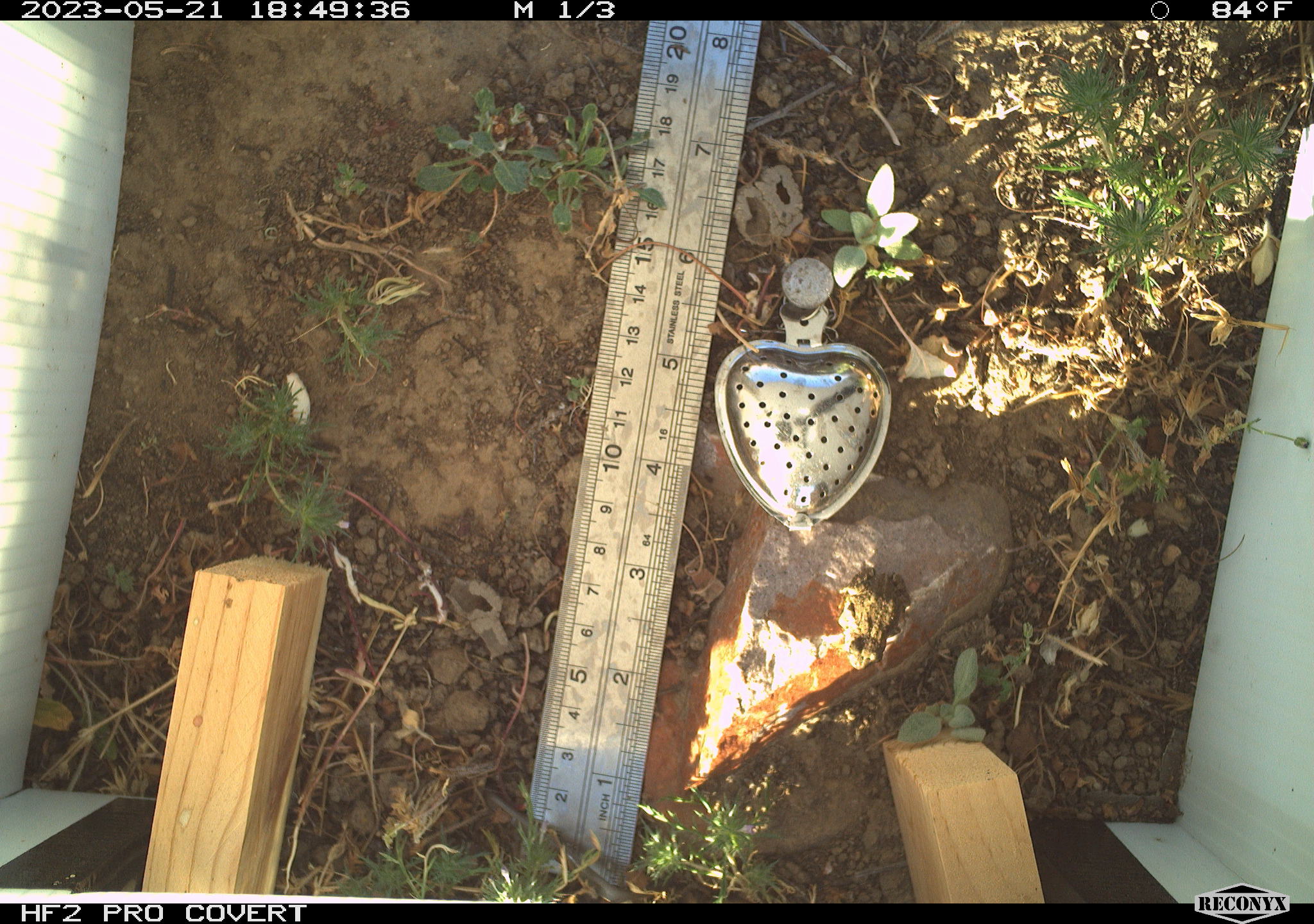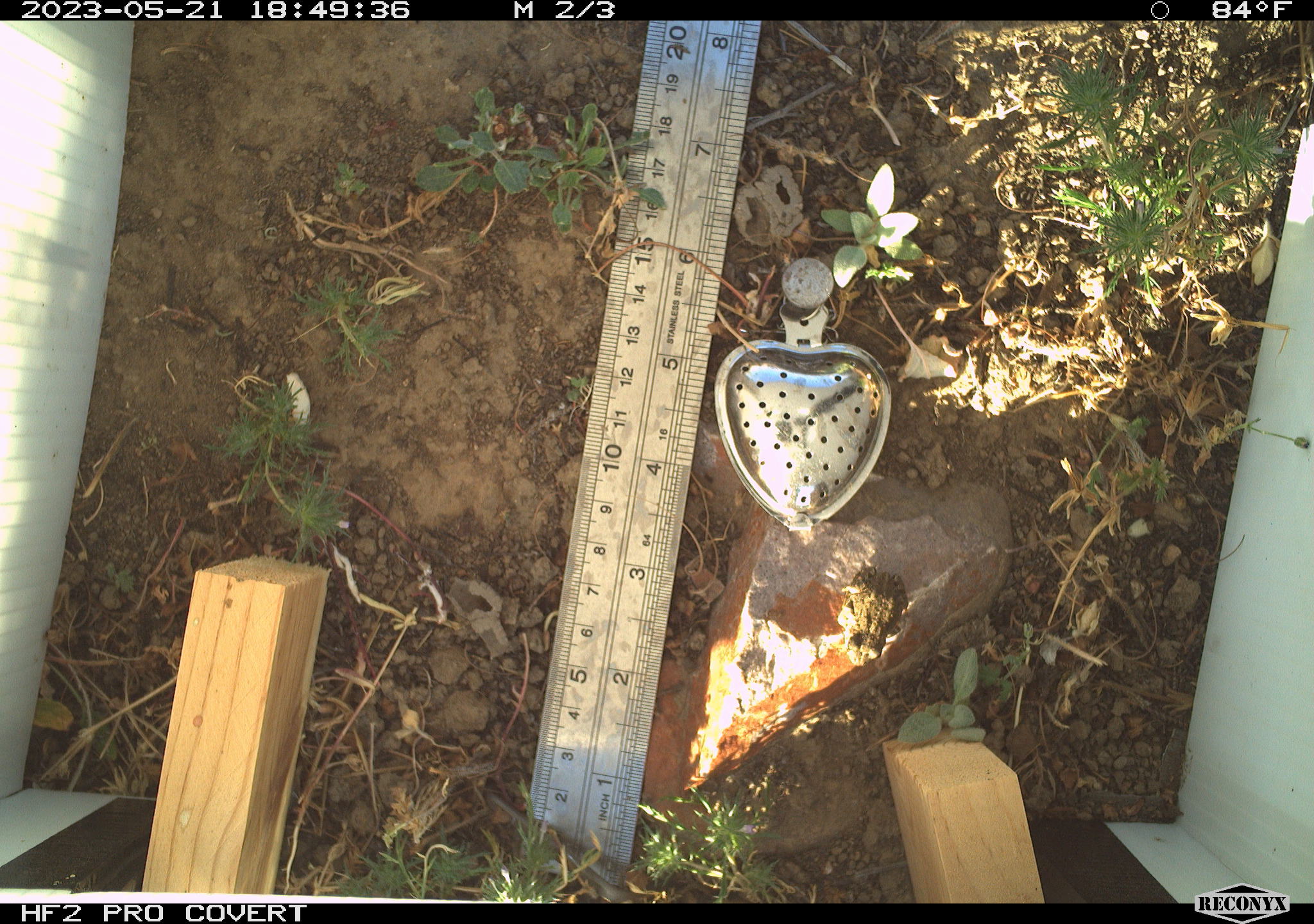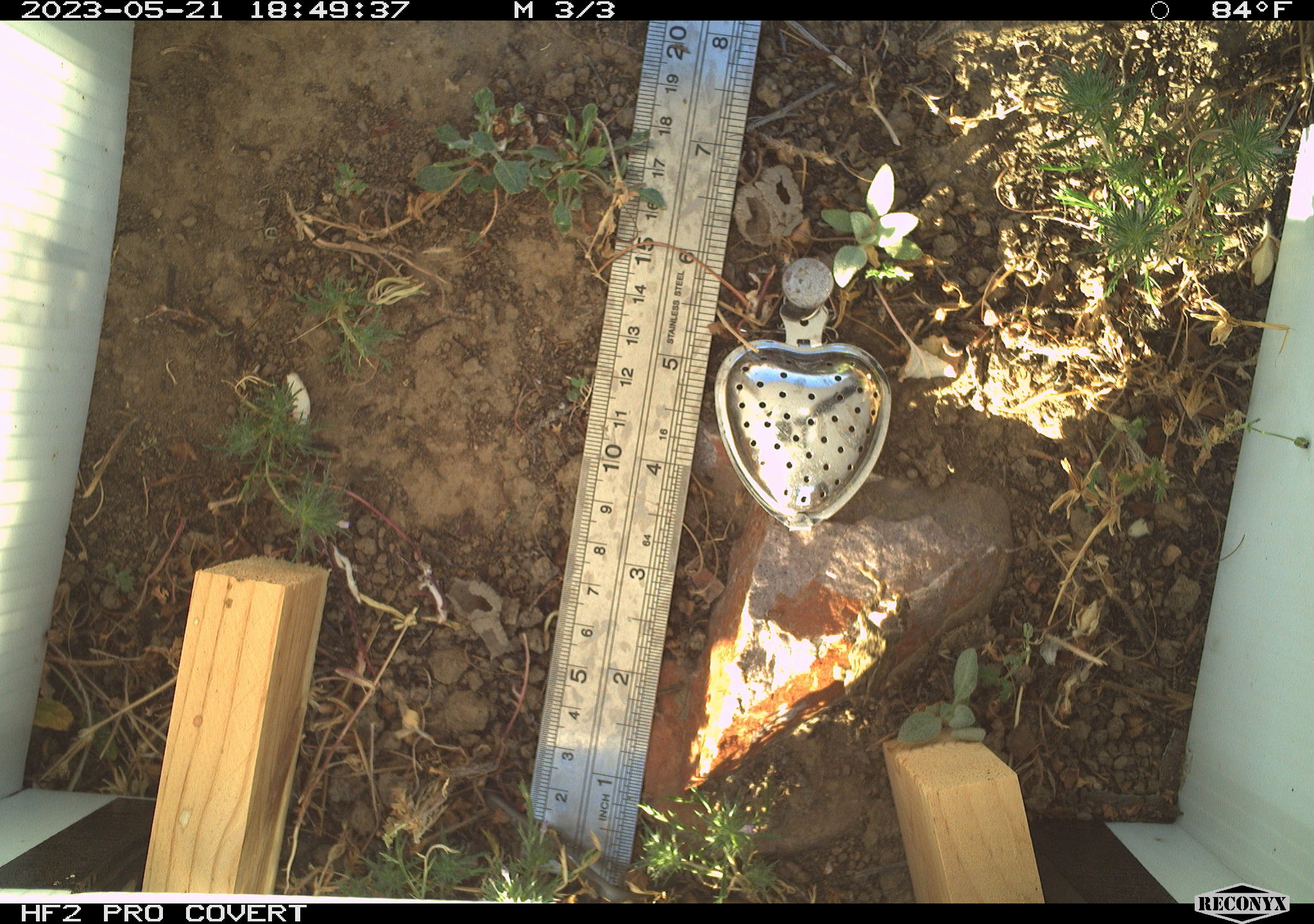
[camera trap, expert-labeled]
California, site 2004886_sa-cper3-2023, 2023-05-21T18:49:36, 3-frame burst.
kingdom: Animalia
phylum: Chordata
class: Amphibia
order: Anura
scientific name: Anura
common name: frogs